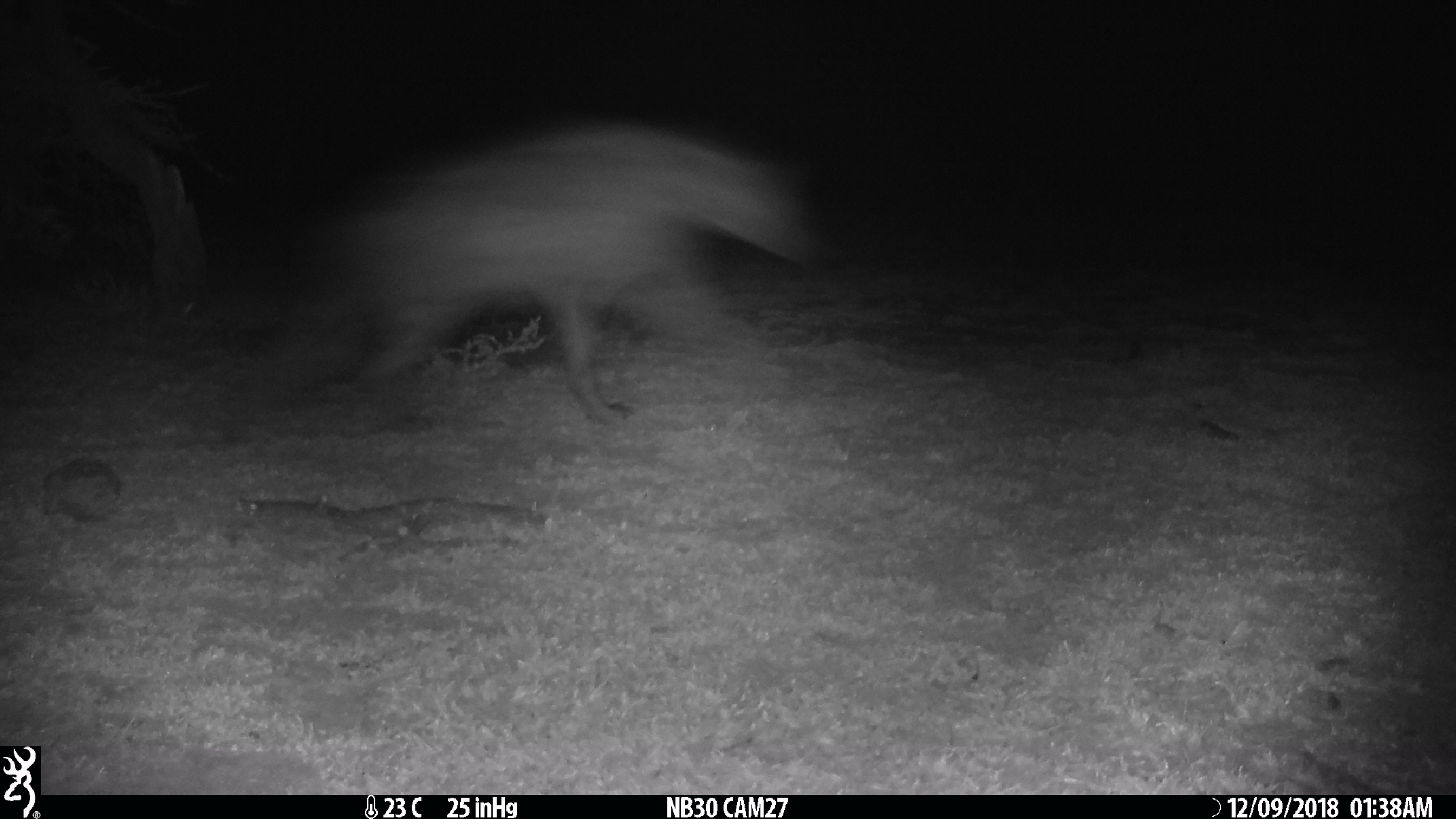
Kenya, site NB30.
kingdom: Animalia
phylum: Chordata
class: Mammalia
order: Carnivora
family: Hyaenidae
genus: Crocuta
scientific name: Crocuta crocuta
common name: spotted hyena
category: hyena spotted